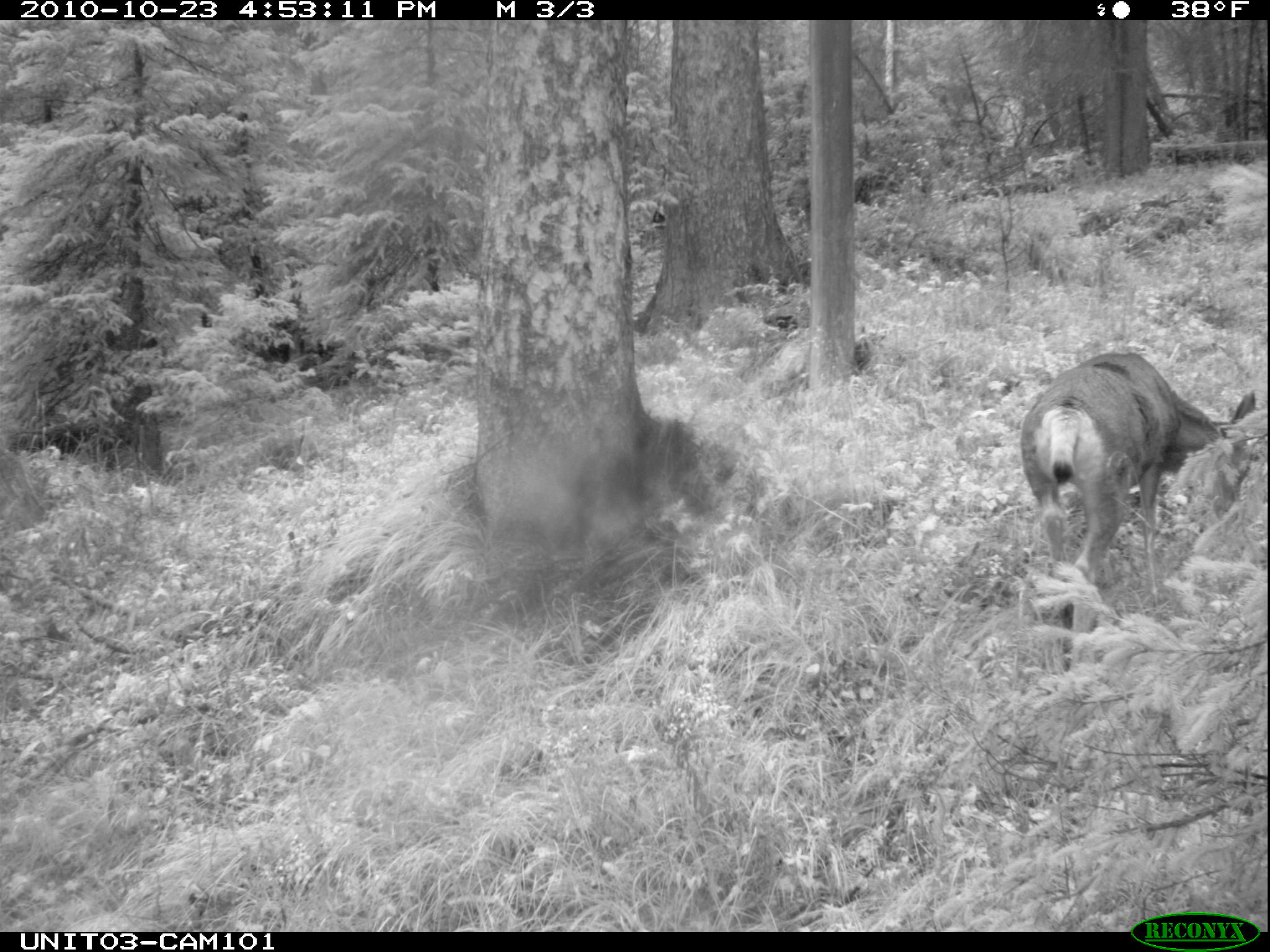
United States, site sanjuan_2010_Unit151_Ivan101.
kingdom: Animalia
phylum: Chordata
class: Mammalia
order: Artiodactyla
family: Cervidae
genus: Odocoileus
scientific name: Odocoileus hemionus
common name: mule deer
Odocoileus hemionus (mule deer).